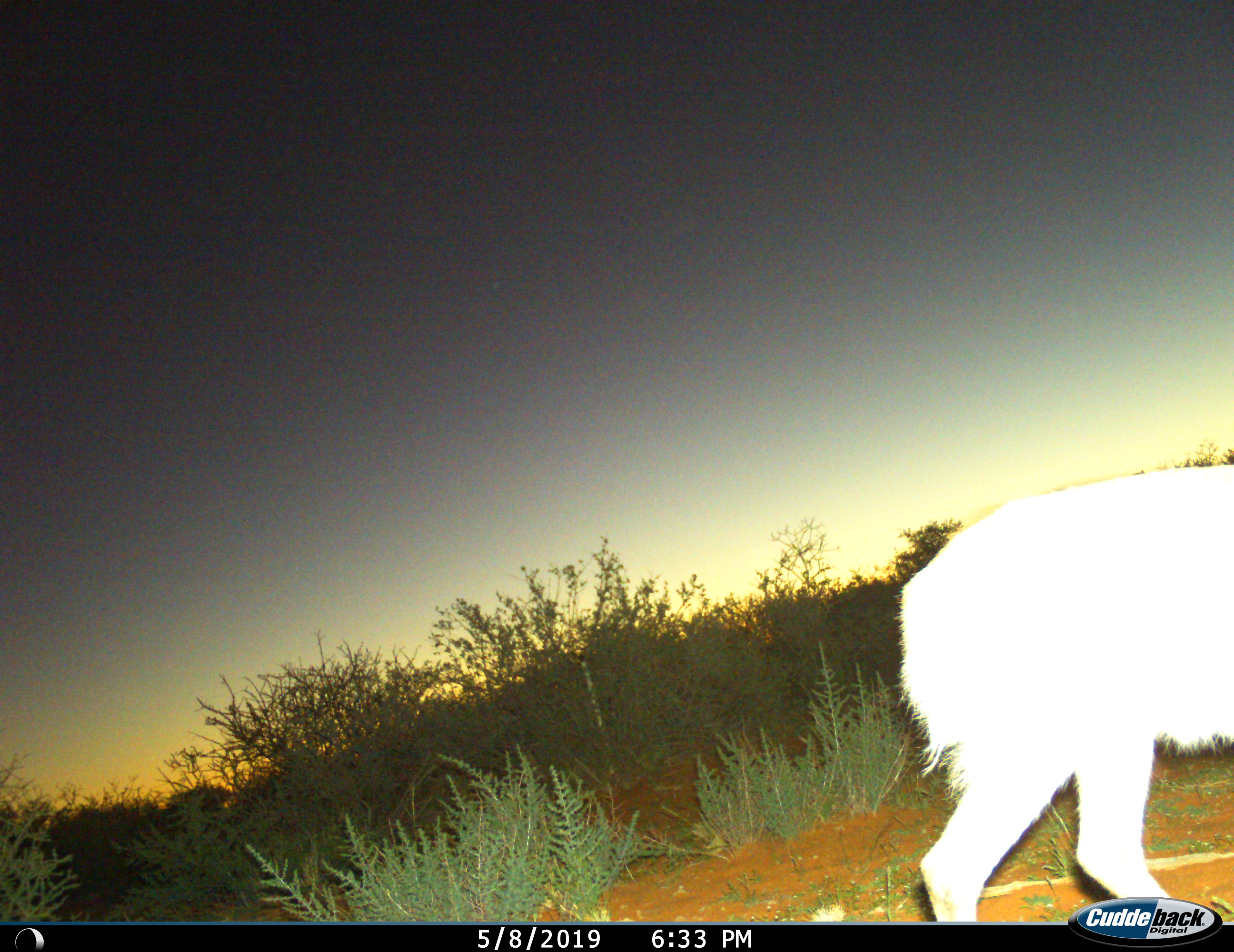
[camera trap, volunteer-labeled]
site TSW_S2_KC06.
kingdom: Animalia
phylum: Chordata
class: Mammalia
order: Artiodactyla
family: Bovidae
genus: Sylvicapra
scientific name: Sylvicapra grimmia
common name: common duiker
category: duikercommongrey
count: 1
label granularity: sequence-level